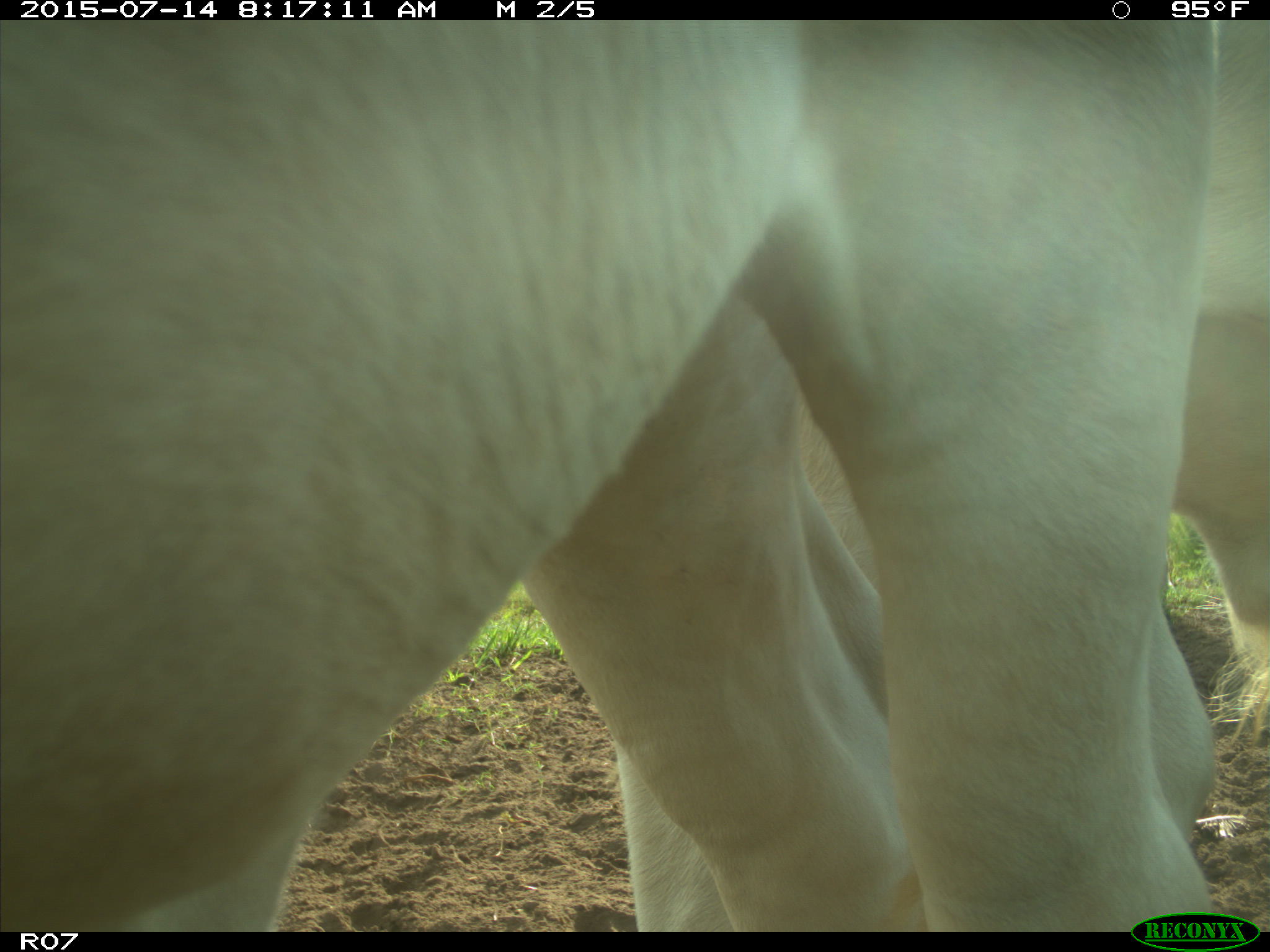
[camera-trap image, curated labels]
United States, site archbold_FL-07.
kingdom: Animalia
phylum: Chordata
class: Mammalia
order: Artiodactyla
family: Bovidae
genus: Bos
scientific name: Bos taurus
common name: domestic cow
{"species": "Bos taurus (domestic cow)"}